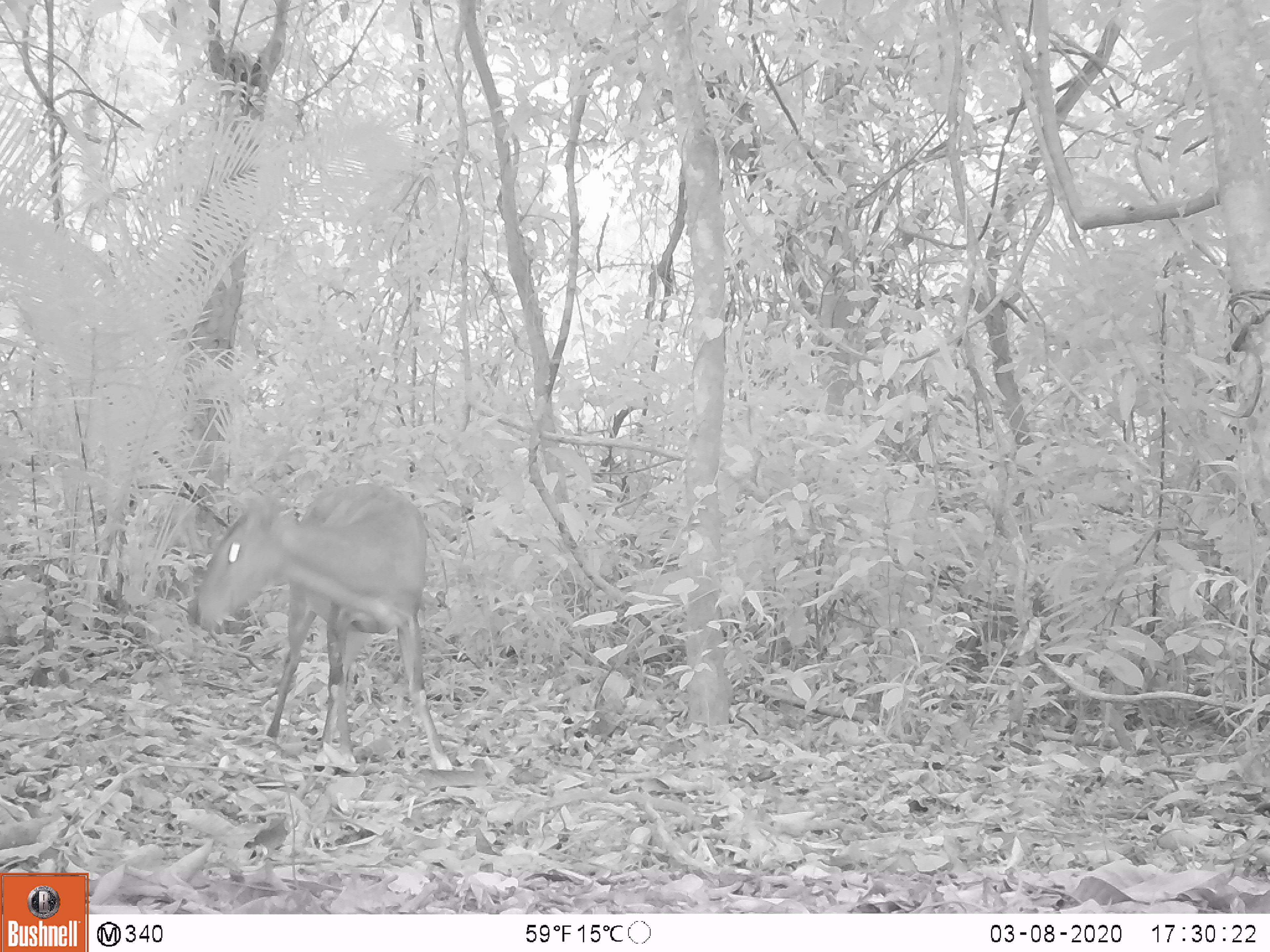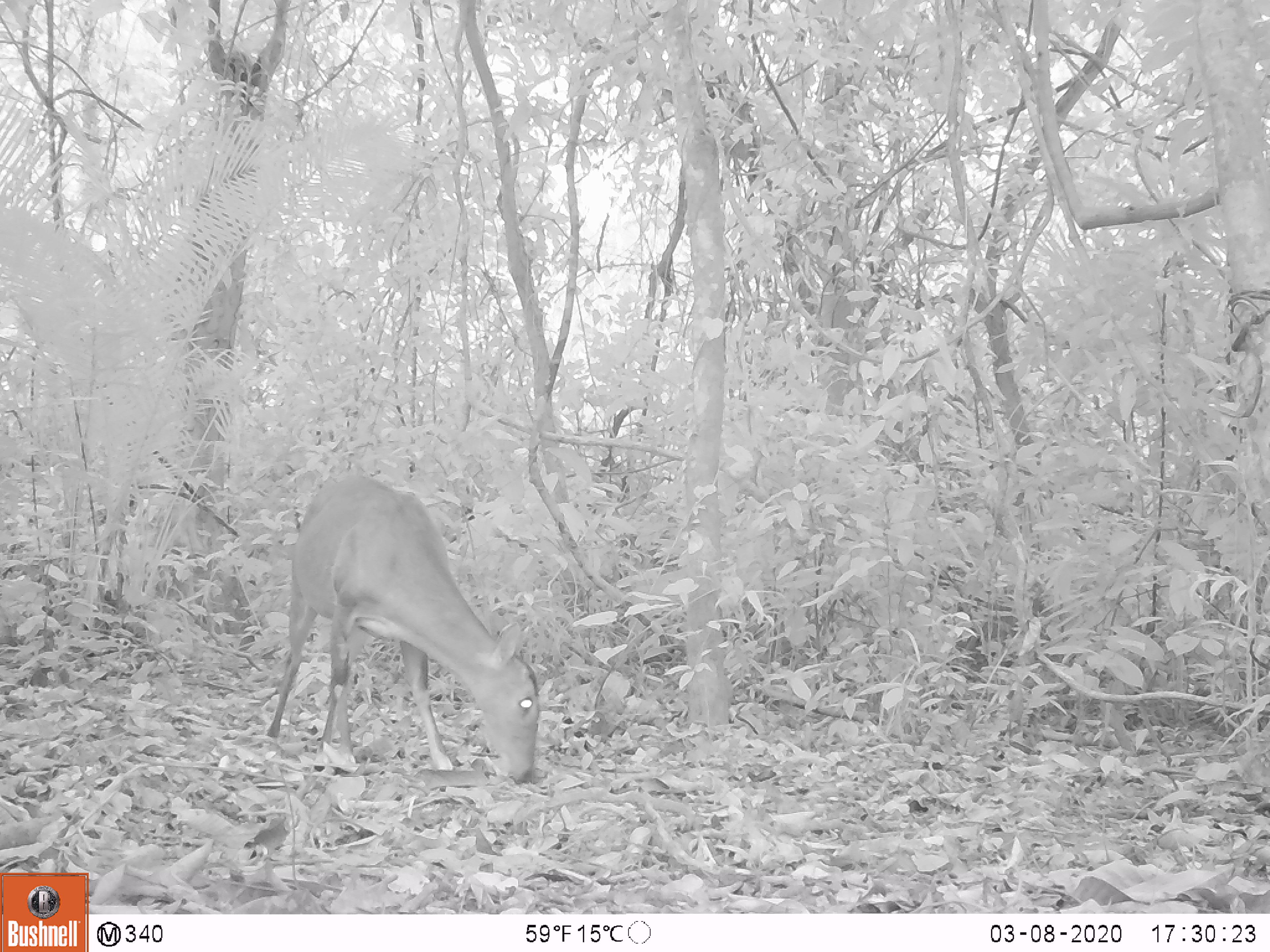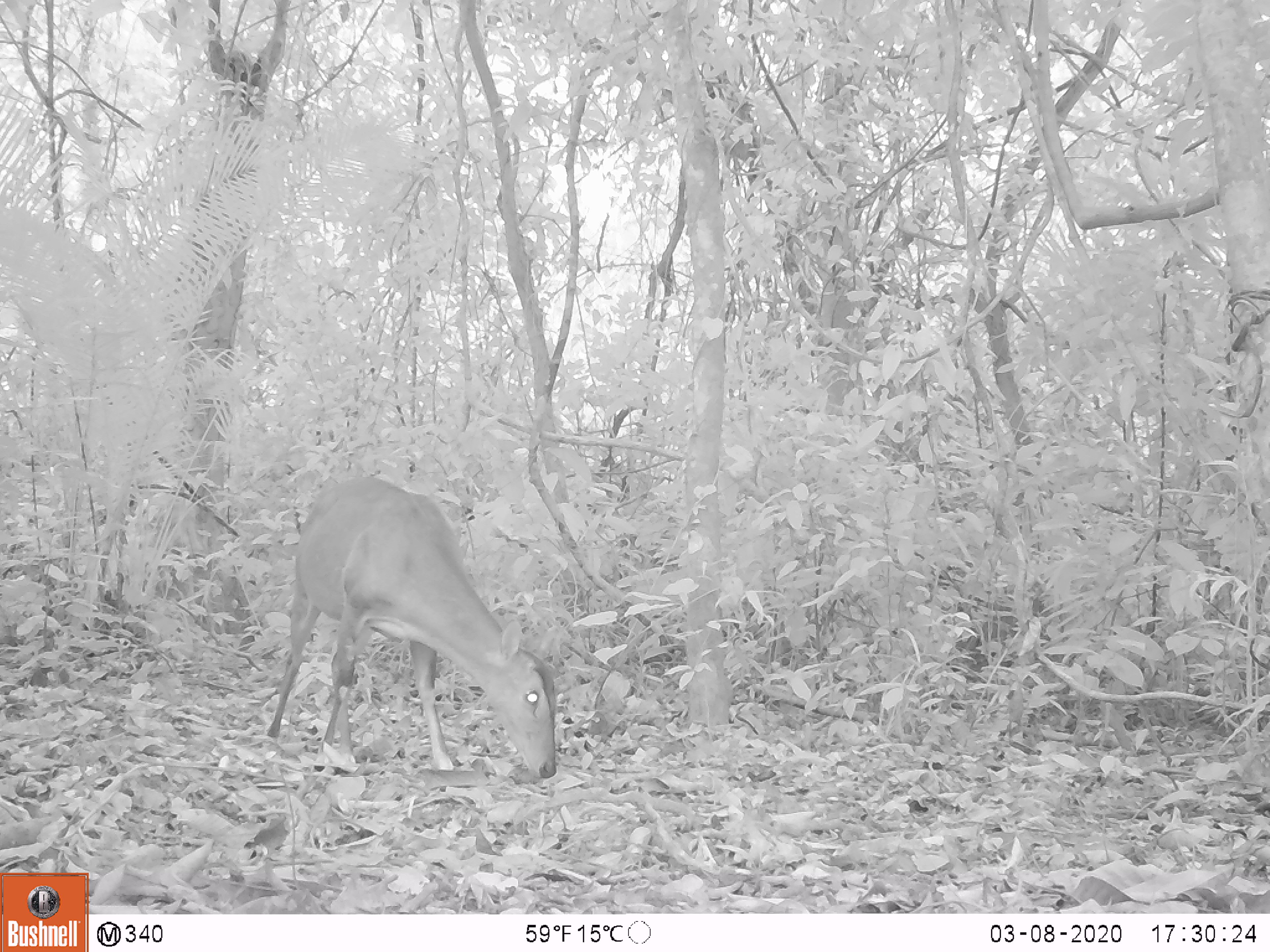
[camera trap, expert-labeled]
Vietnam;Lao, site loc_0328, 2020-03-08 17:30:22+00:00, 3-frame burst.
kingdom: Animalia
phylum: Chordata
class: Mammalia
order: Artiodactyla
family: Cervidae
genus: Muntiacus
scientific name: Muntiacus vuquangensis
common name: large-antlered muntjac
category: large antlered muntjac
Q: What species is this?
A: Large antlered muntjac (large-antlered muntjac) (Muntiacus vuquangensis).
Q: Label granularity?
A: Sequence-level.